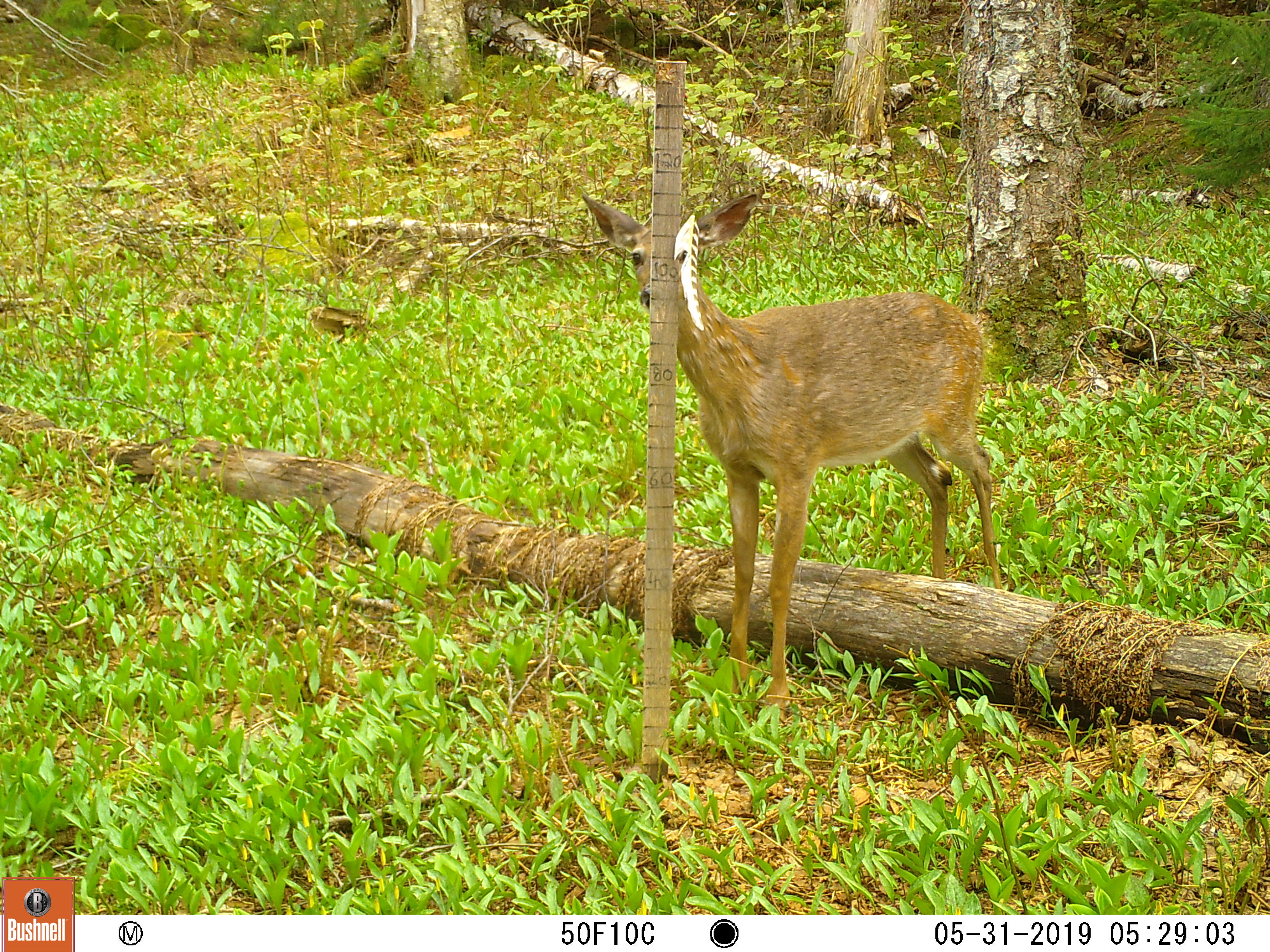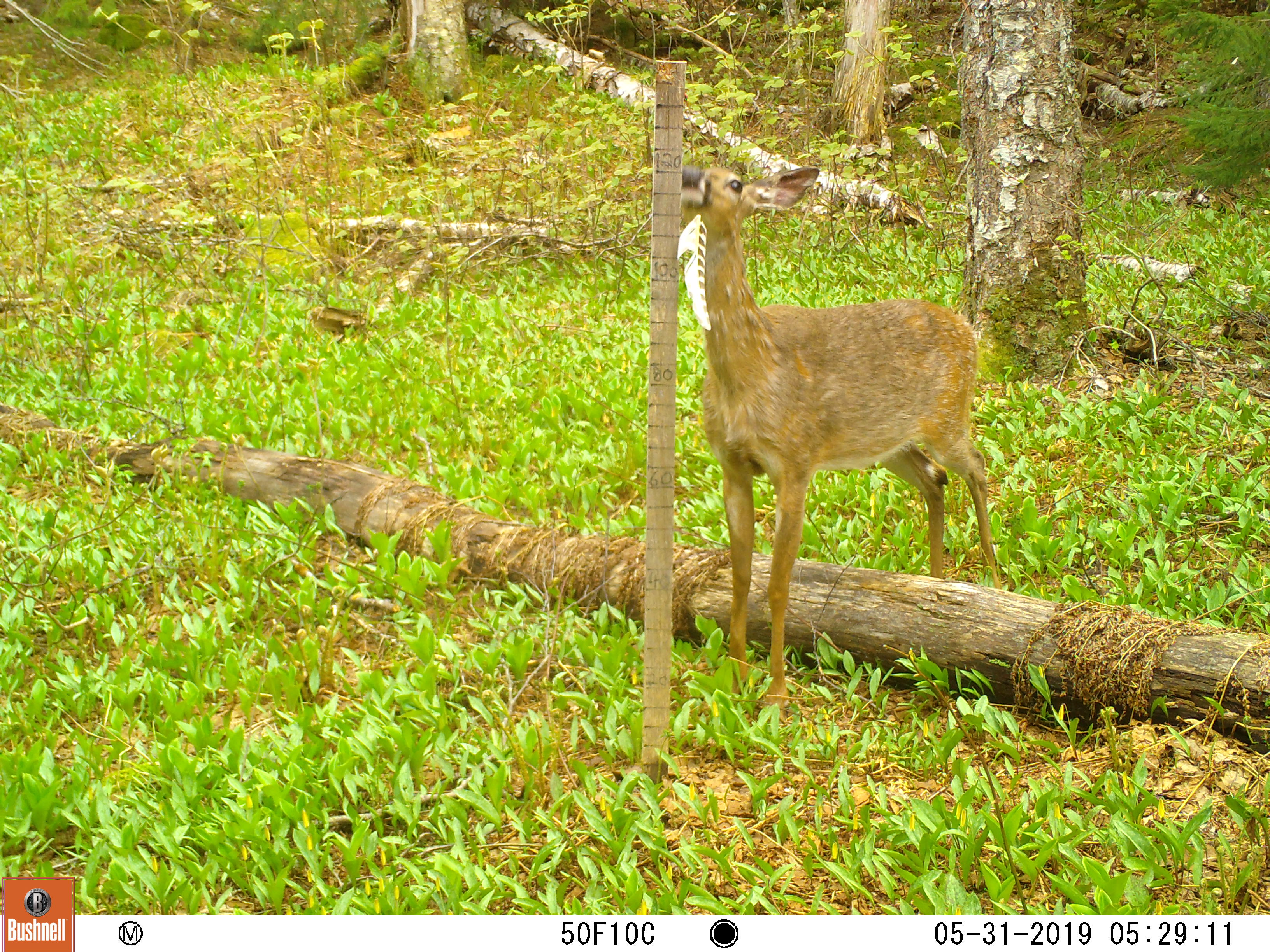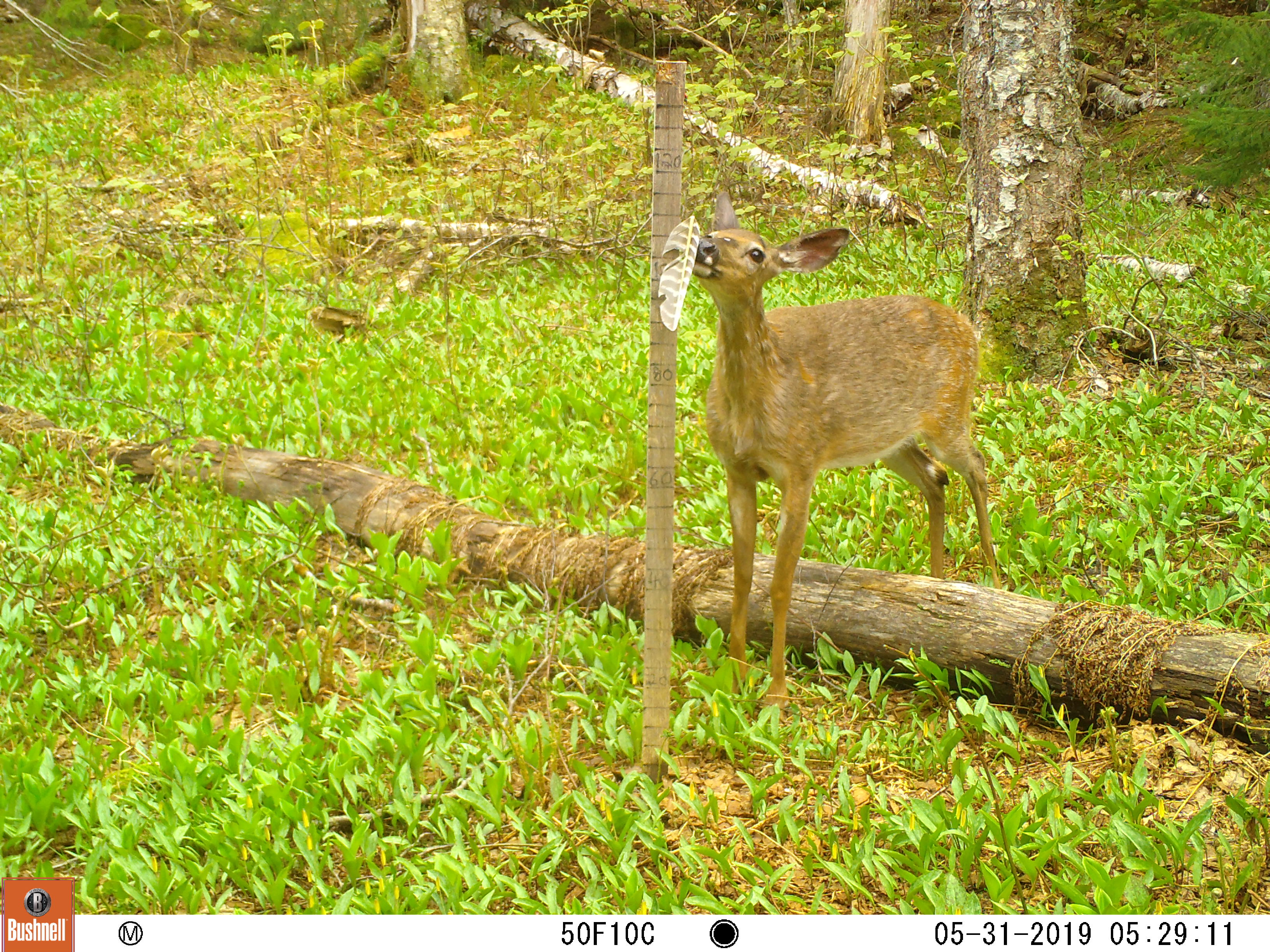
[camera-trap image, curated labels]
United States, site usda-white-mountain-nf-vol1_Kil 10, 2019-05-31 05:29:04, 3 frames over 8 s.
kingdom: Animalia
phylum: Chordata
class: Mammalia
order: Artiodactyla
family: Cervidae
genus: Odocoileus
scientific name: Odocoileus virginianus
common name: white-tailed deer